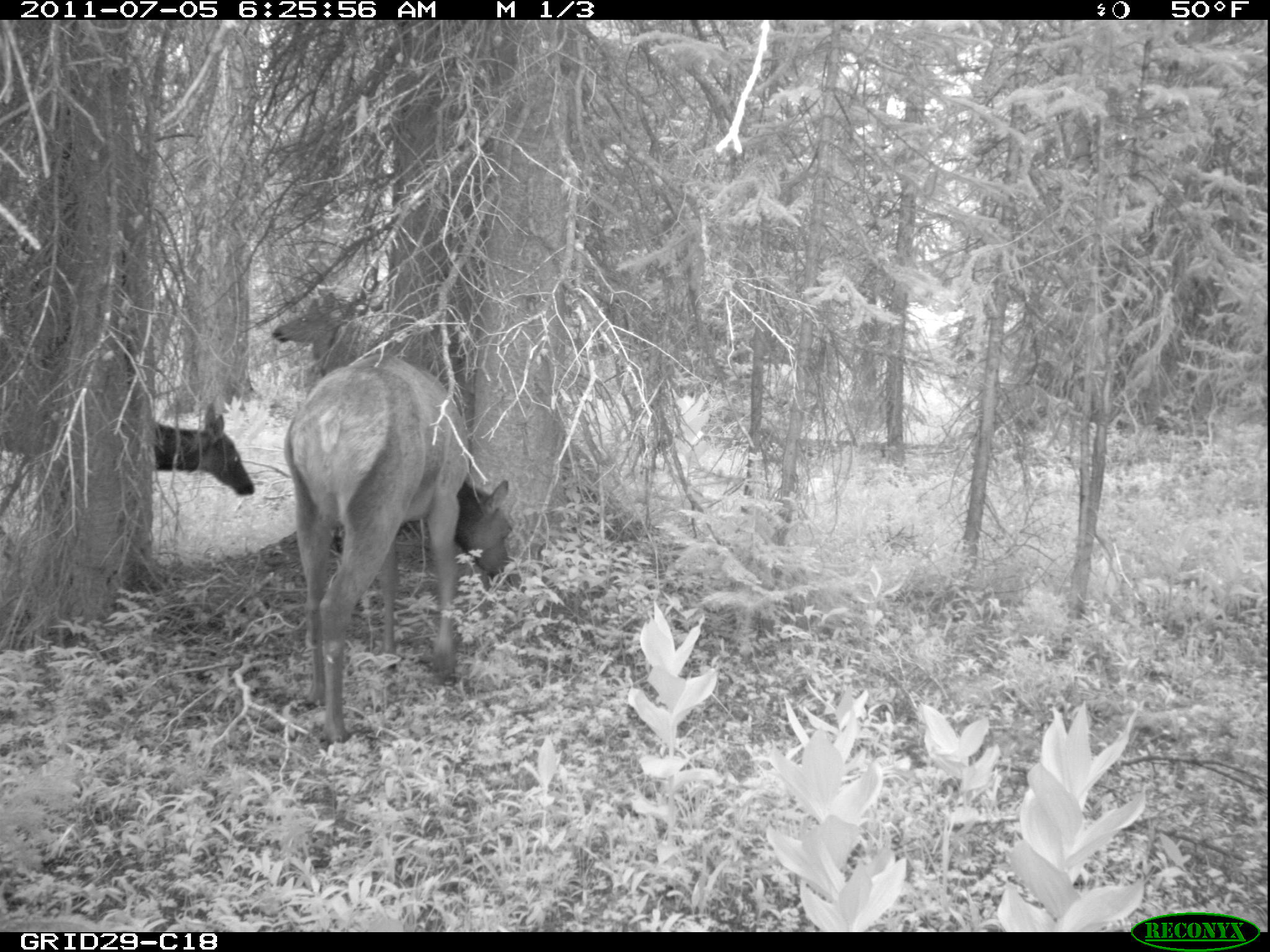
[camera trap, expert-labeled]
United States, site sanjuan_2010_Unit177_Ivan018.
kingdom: Animalia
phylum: Chordata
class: Mammalia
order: Artiodactyla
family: Cervidae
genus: Cervus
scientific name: Cervus elaphus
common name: red deer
Cervus elaphus (red deer).